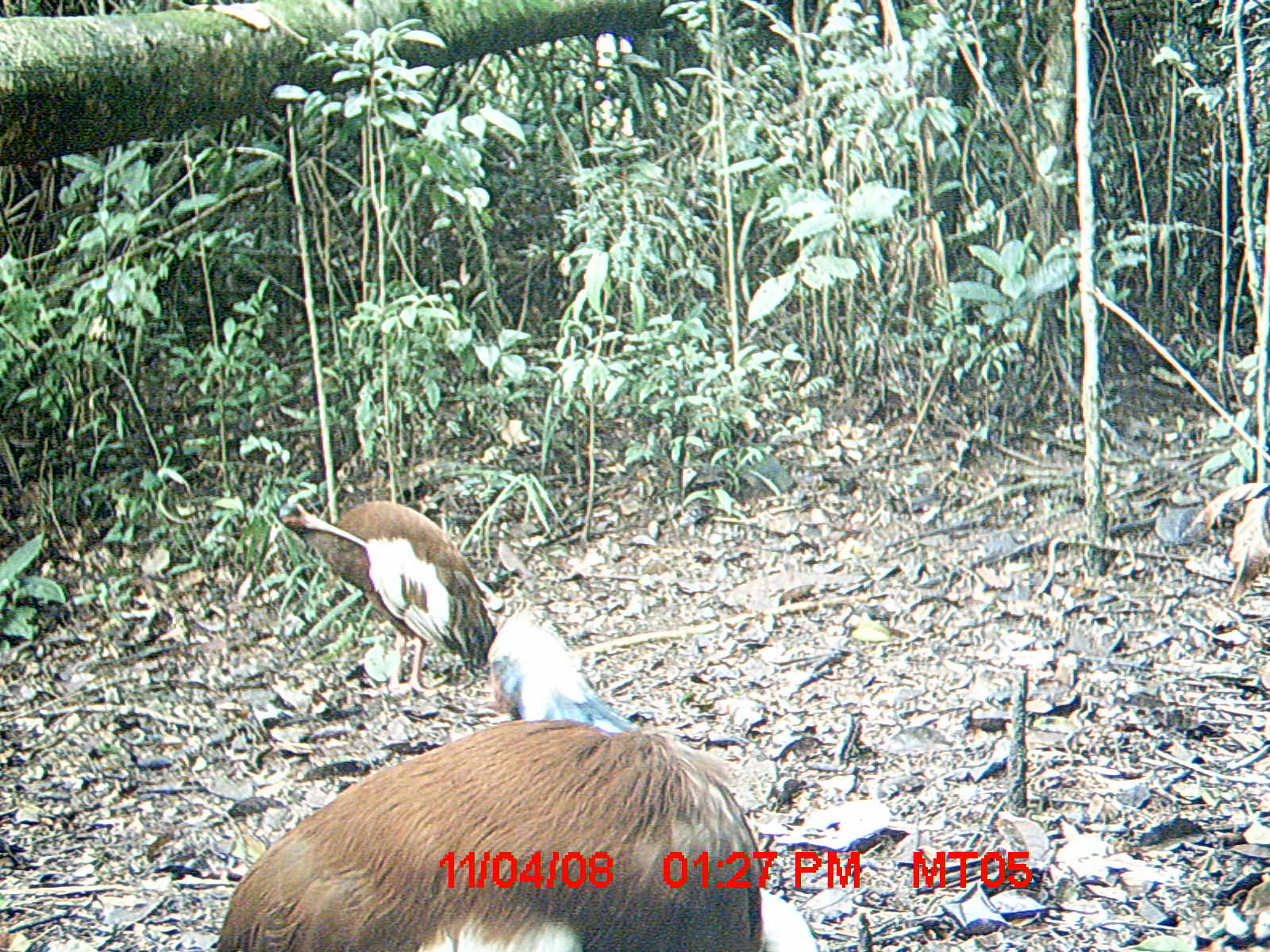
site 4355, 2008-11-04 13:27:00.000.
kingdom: Animalia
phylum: Chordata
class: Aves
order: Cuculiformes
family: Cuculidae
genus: Coua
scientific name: Coua serriana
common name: red-breasted coua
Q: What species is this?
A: Coua serriana (red-breasted coua).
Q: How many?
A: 2.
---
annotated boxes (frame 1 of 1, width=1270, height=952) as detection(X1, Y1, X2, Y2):
coua serriana: detection(212, 596, 764, 951); detection(276, 499, 497, 698)